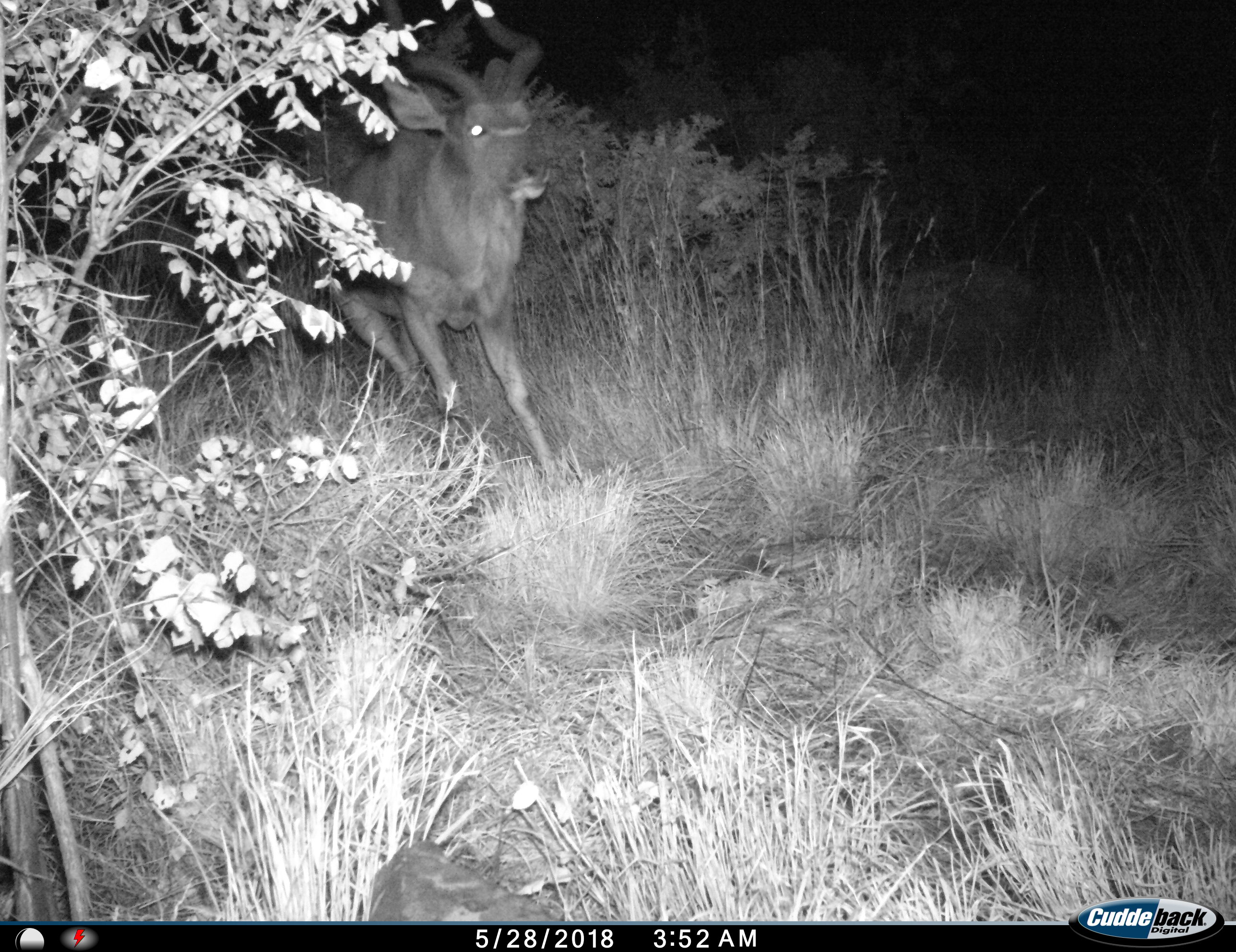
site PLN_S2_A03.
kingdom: Animalia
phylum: Chordata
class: Mammalia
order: Artiodactyla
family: Bovidae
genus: Tragelaphus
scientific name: Tragelaphus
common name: kudu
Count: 1.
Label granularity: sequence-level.